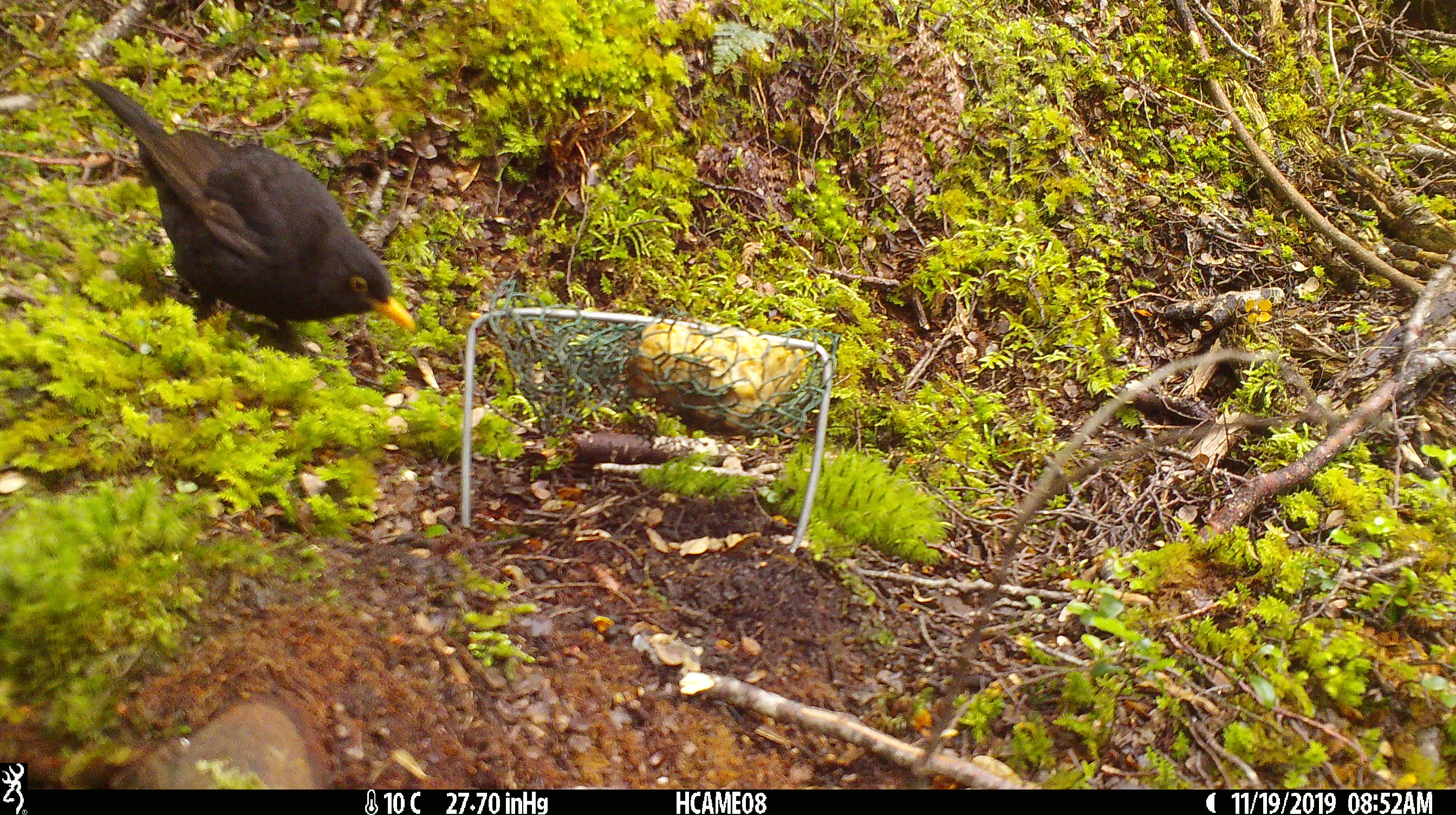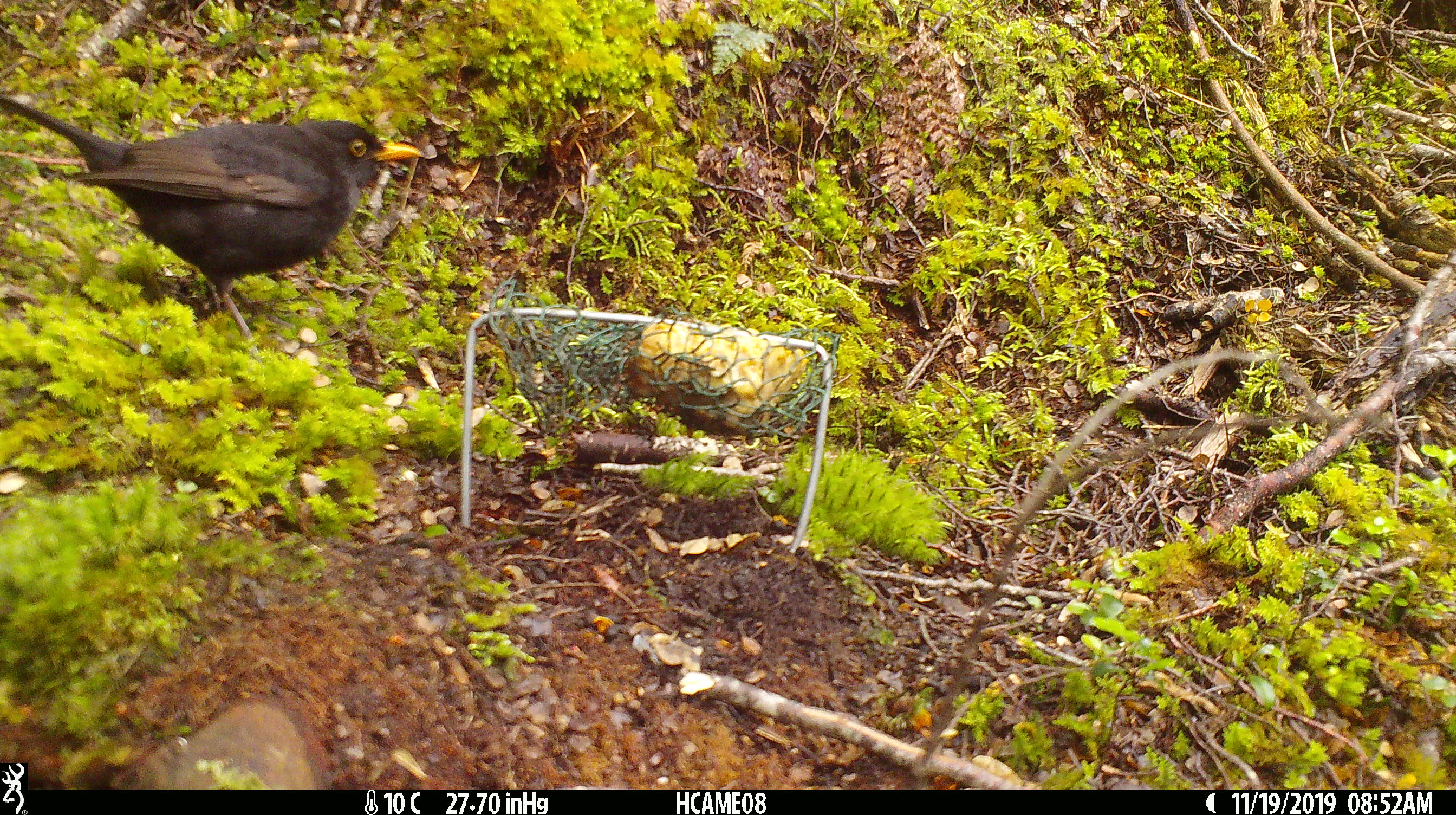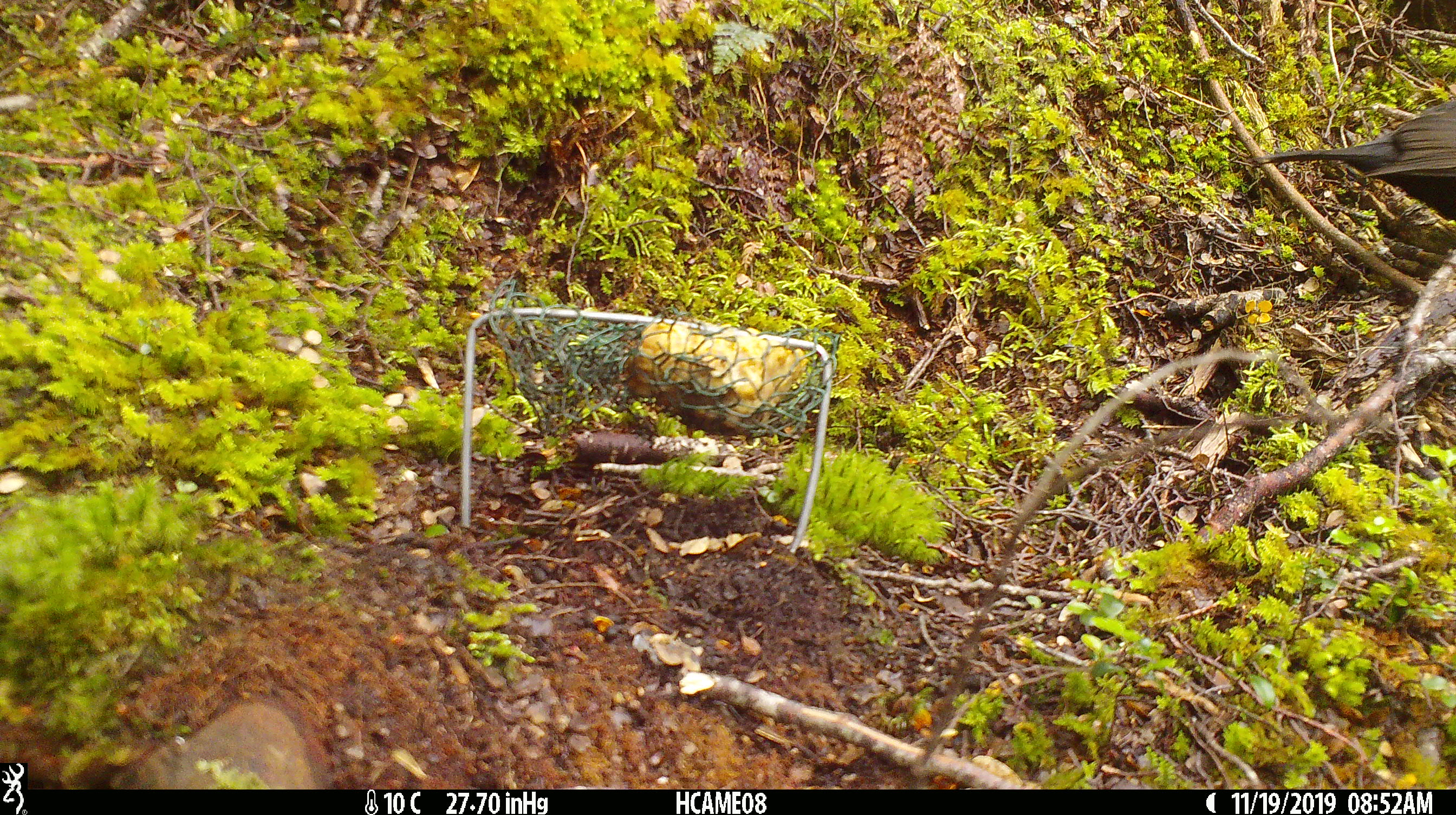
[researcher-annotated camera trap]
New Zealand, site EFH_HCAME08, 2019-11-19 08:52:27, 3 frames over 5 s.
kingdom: Animalia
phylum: Chordata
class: Aves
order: Passeriformes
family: Turdidae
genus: Turdus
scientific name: Turdus merula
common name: eurasian blackbird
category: blackbird